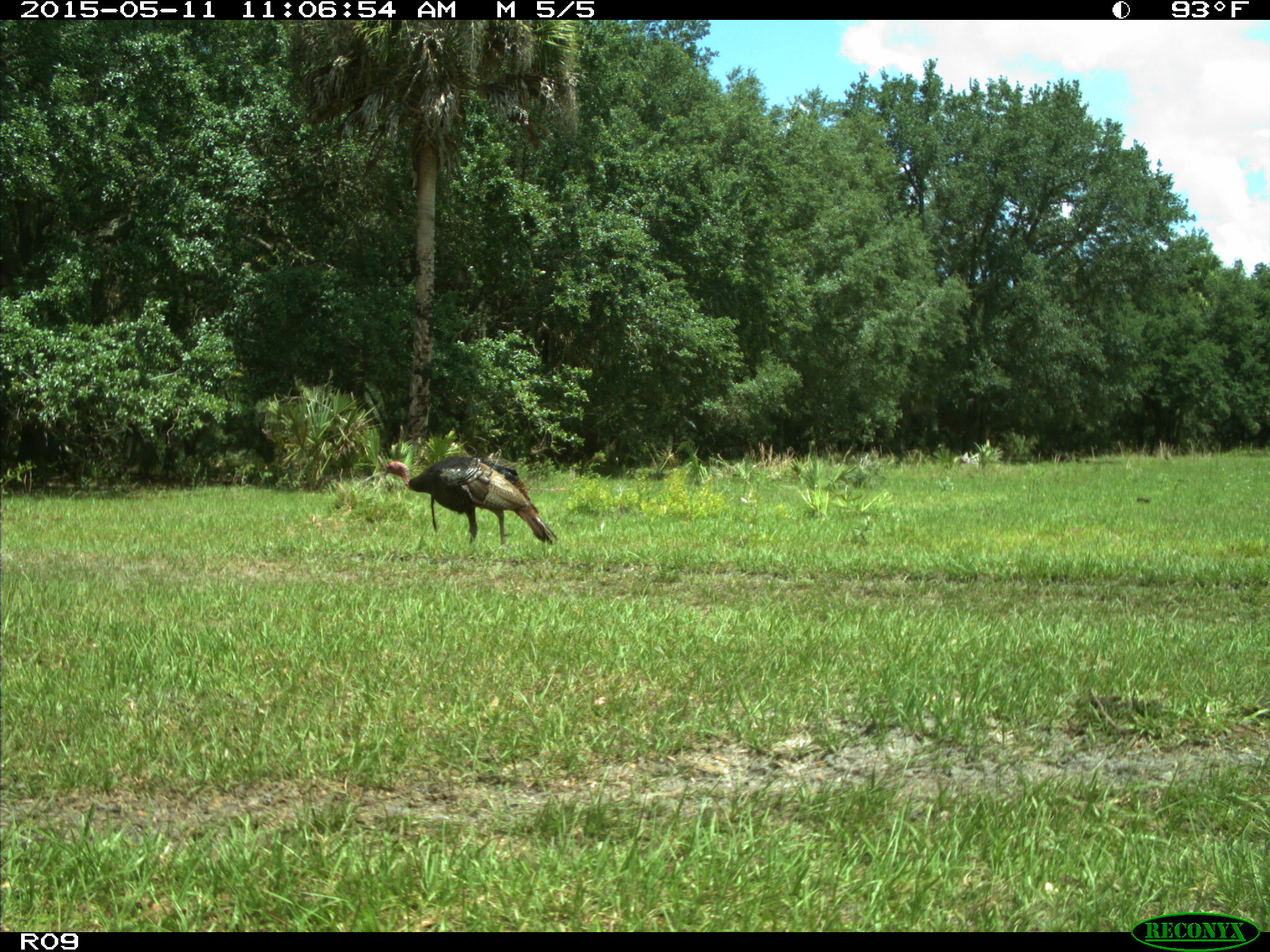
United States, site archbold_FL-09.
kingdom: Animalia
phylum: Chordata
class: Aves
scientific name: Aves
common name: birds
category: unidentified bird